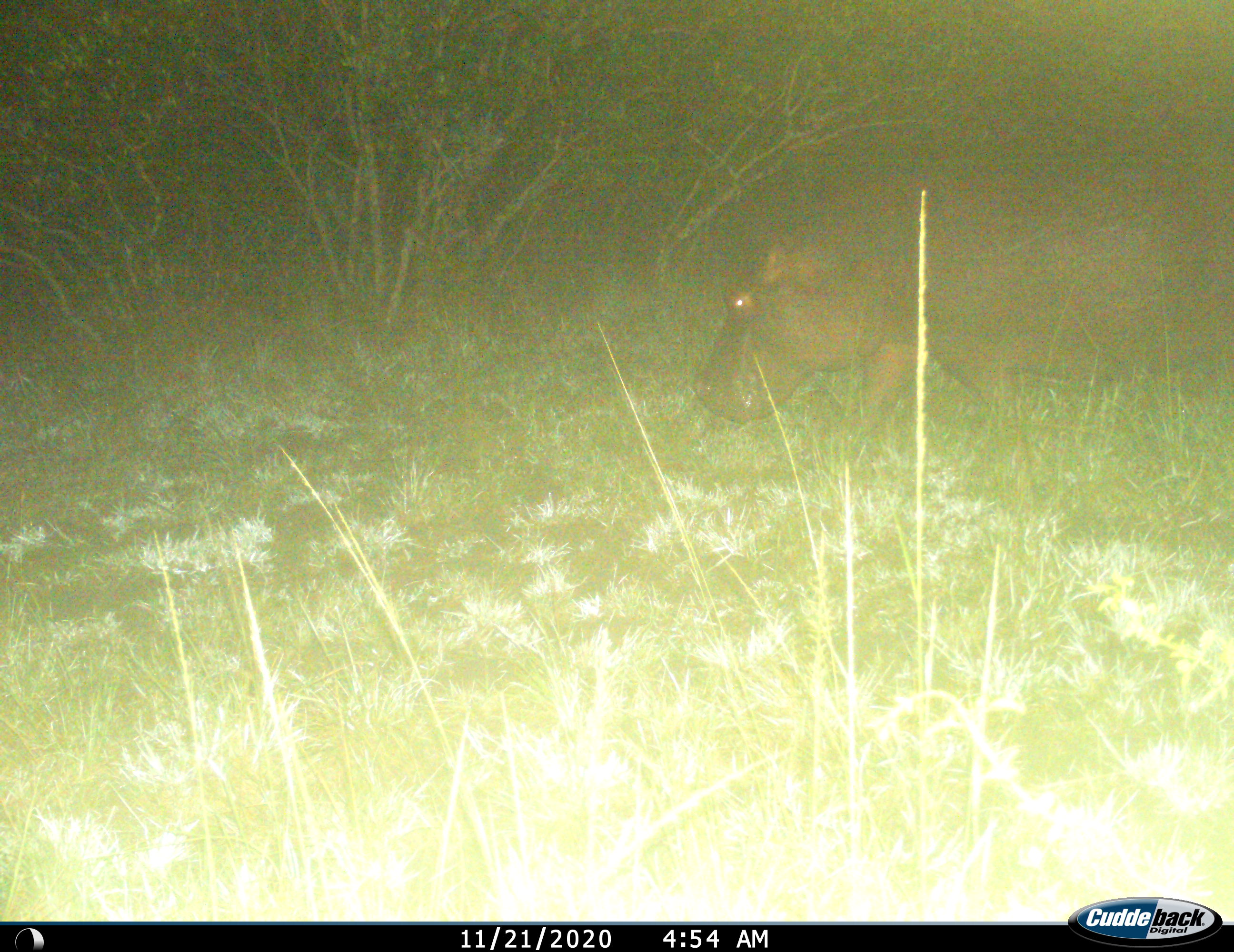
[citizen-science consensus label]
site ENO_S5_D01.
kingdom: Animalia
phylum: Chordata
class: Mammalia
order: Artiodactyla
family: Hippopotamidae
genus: Hippopotamus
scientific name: Hippopotamus amphibius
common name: hippopotamus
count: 1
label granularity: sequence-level